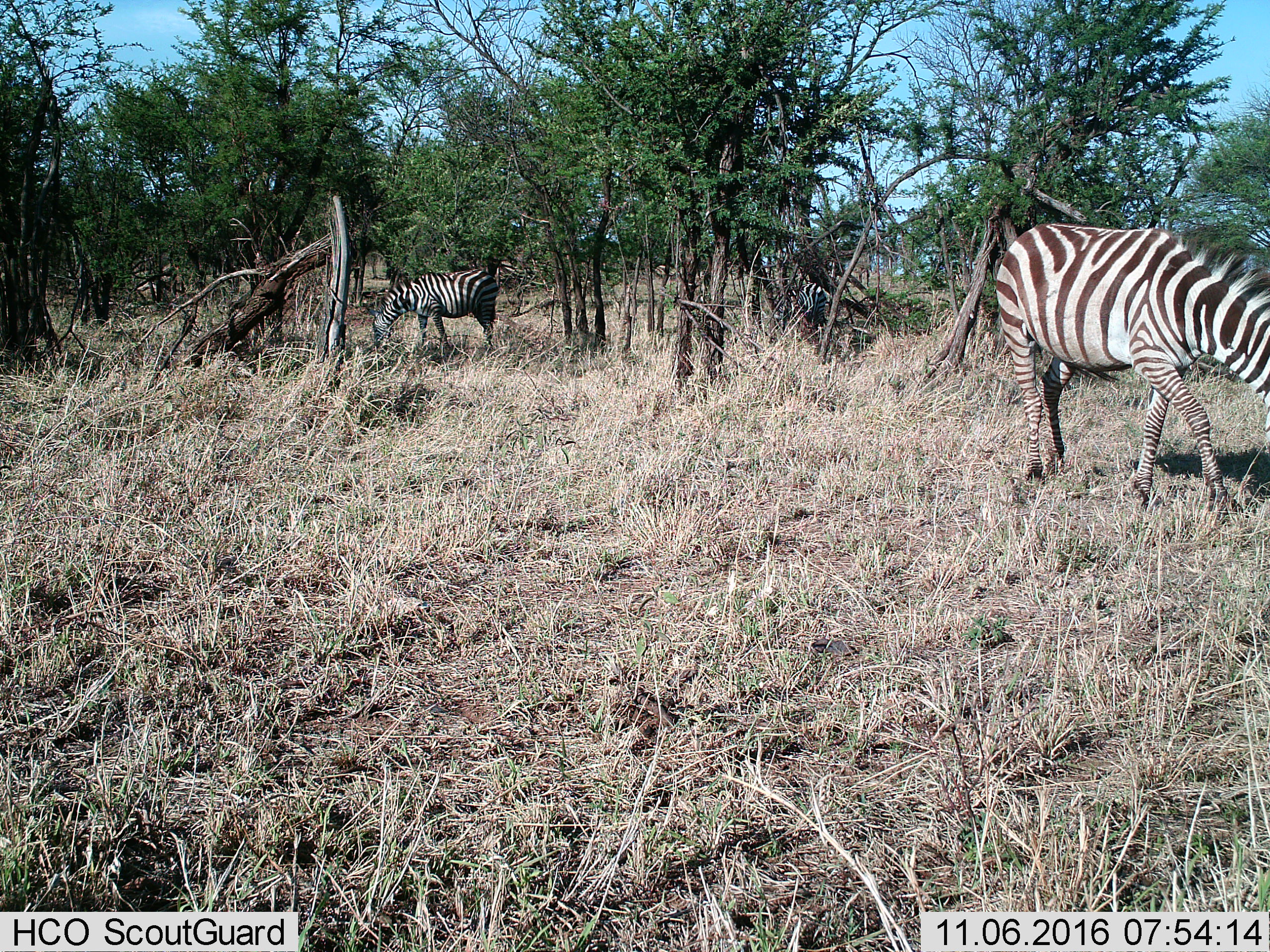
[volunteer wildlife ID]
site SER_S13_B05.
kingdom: Animalia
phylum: Chordata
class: Mammalia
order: Perissodactyla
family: Equidae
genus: Equus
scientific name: Equus quagga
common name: plains zebra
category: zebraplains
Zebraplains (plains zebra) (Equus quagga), count 3. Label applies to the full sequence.